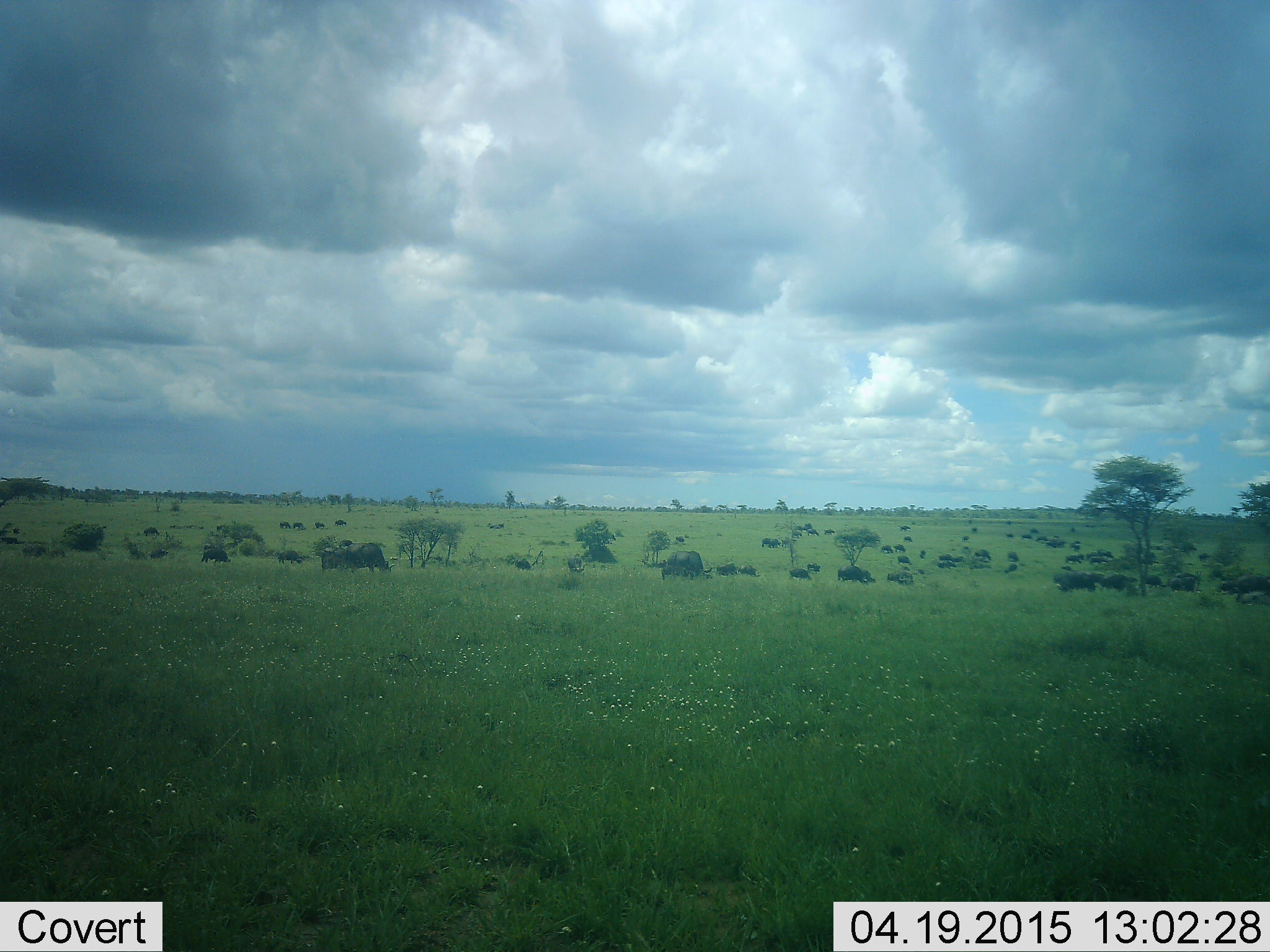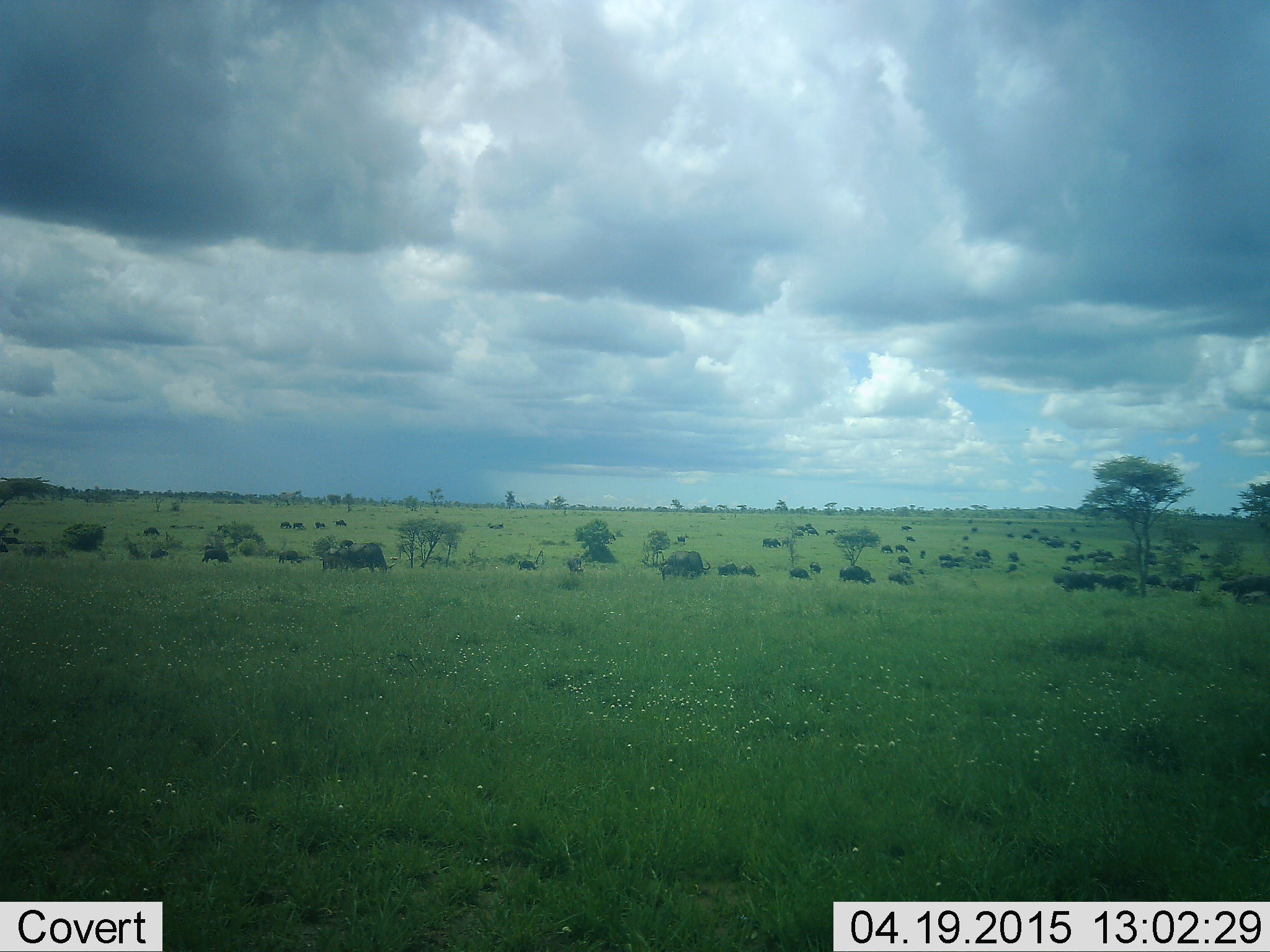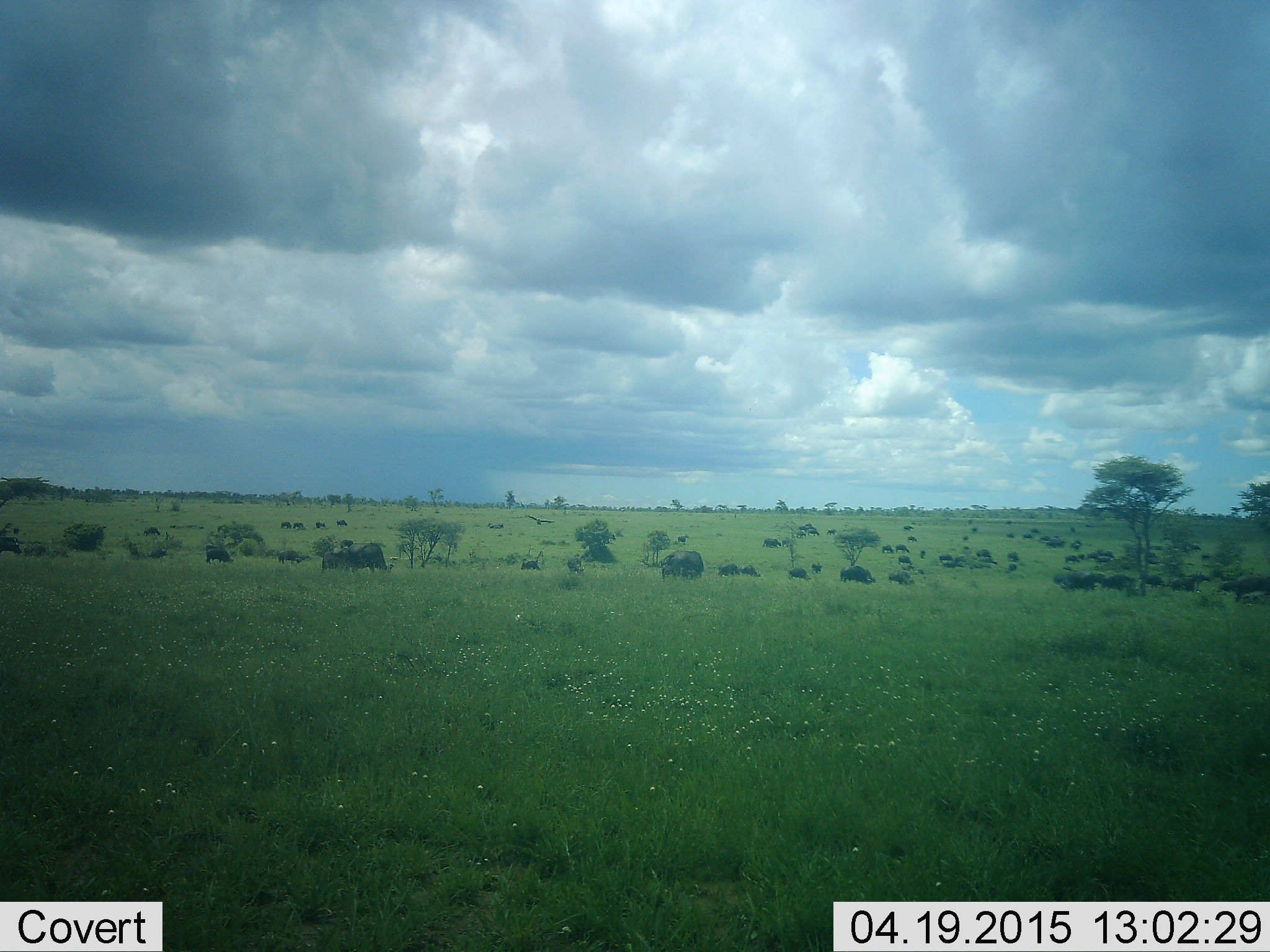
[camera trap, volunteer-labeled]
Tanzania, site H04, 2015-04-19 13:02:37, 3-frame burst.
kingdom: Animalia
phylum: Chordata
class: Mammalia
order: Artiodactyla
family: Bovidae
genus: Connochaetes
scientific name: Connochaetes taurinus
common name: blue wildebeest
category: wildebeest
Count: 51+.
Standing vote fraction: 44%.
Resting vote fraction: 0%.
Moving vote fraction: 78%.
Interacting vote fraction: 0%.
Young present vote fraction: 0%.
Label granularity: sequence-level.